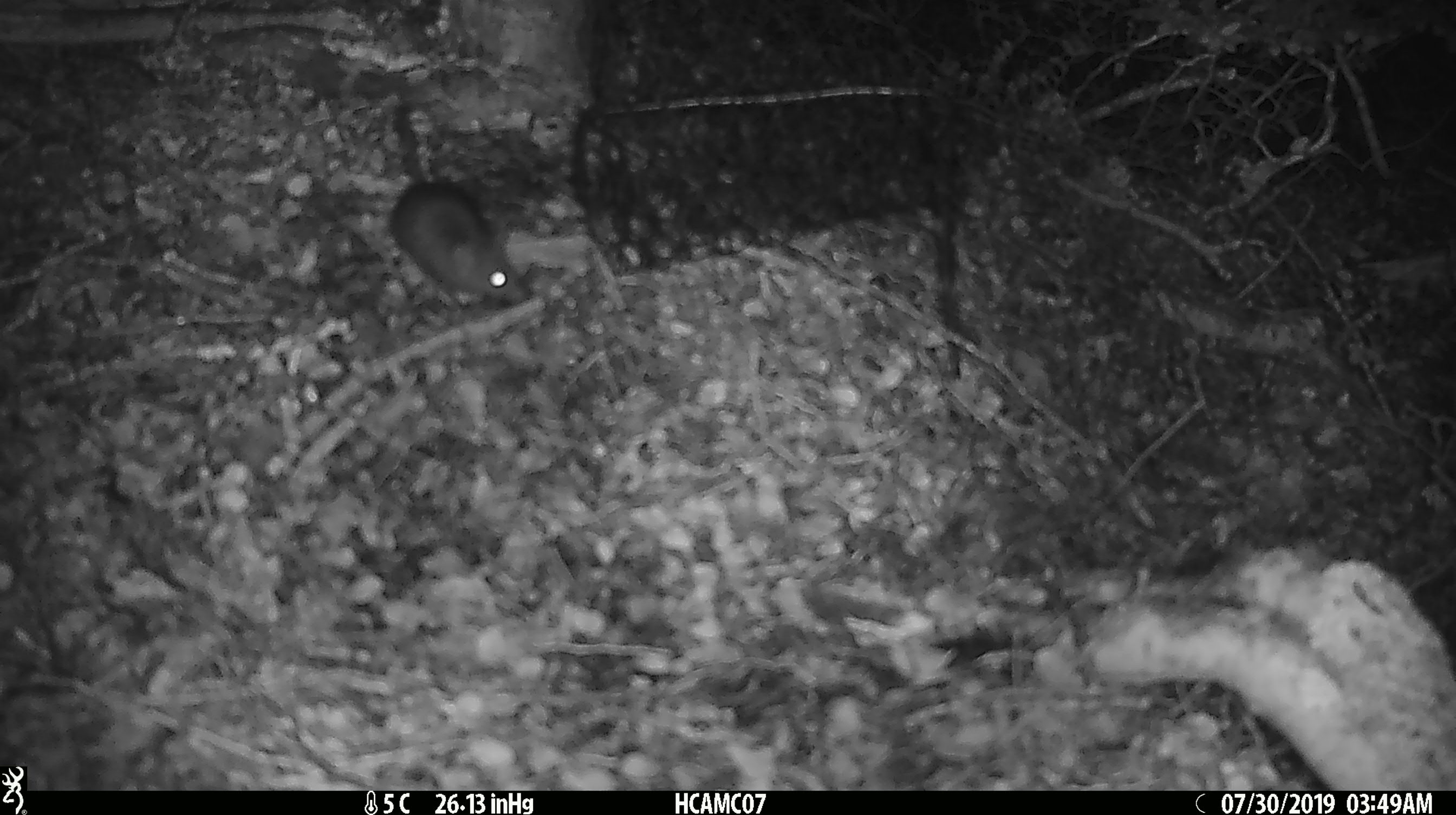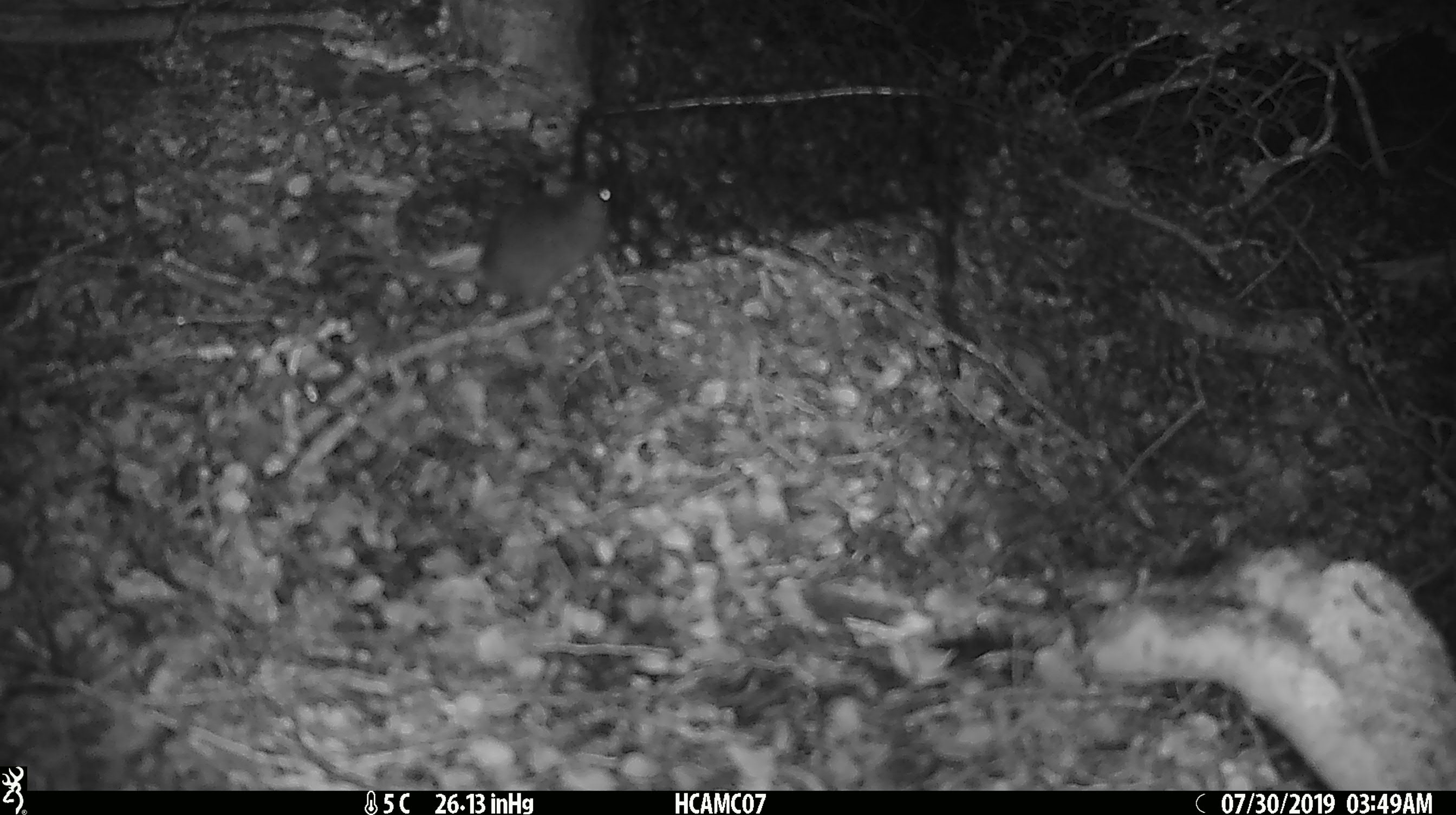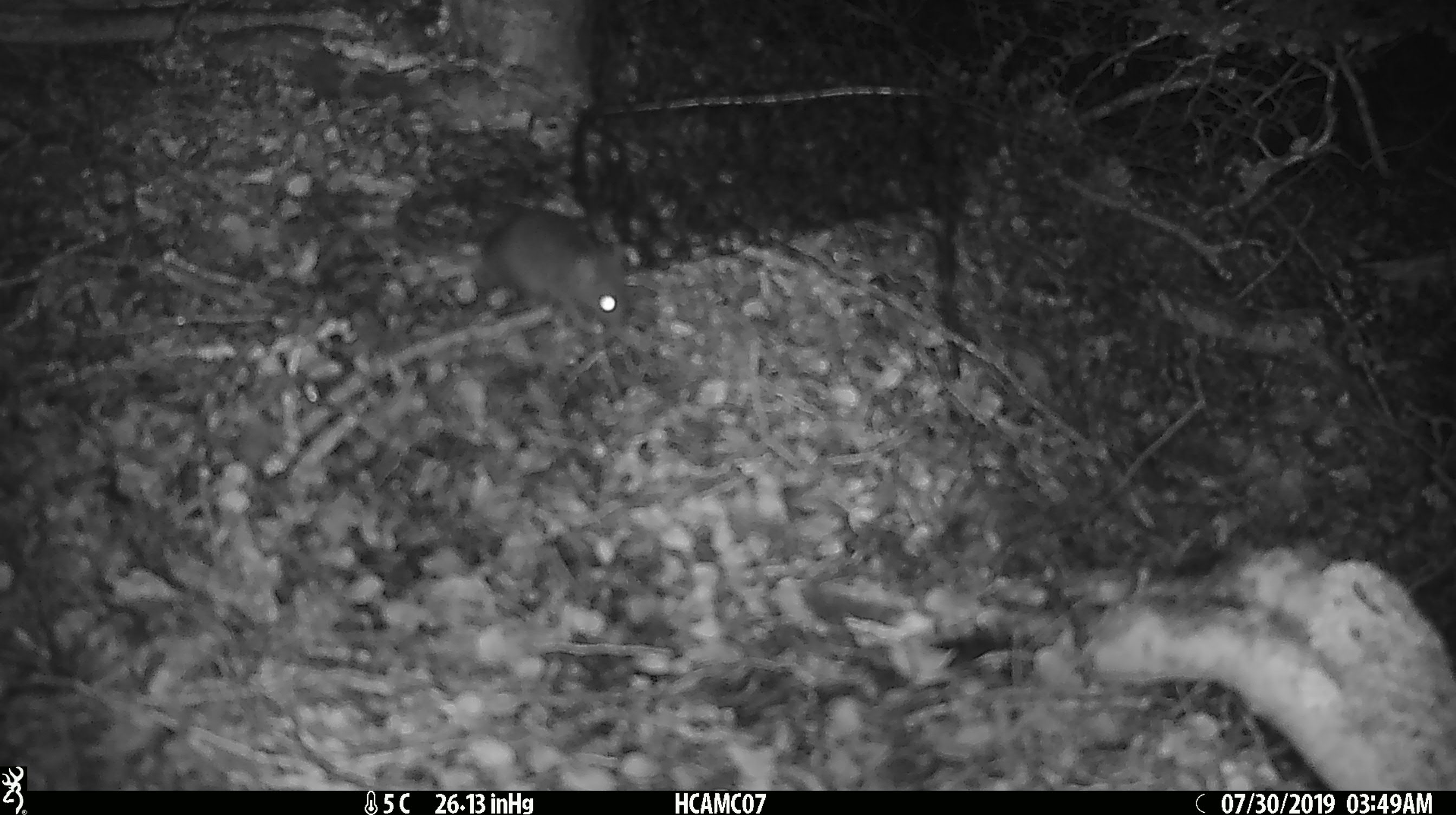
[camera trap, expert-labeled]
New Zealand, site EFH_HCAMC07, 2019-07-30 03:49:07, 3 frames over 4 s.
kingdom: Animalia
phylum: Chordata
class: Mammalia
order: Rodentia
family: Muridae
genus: Mus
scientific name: Mus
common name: mouse